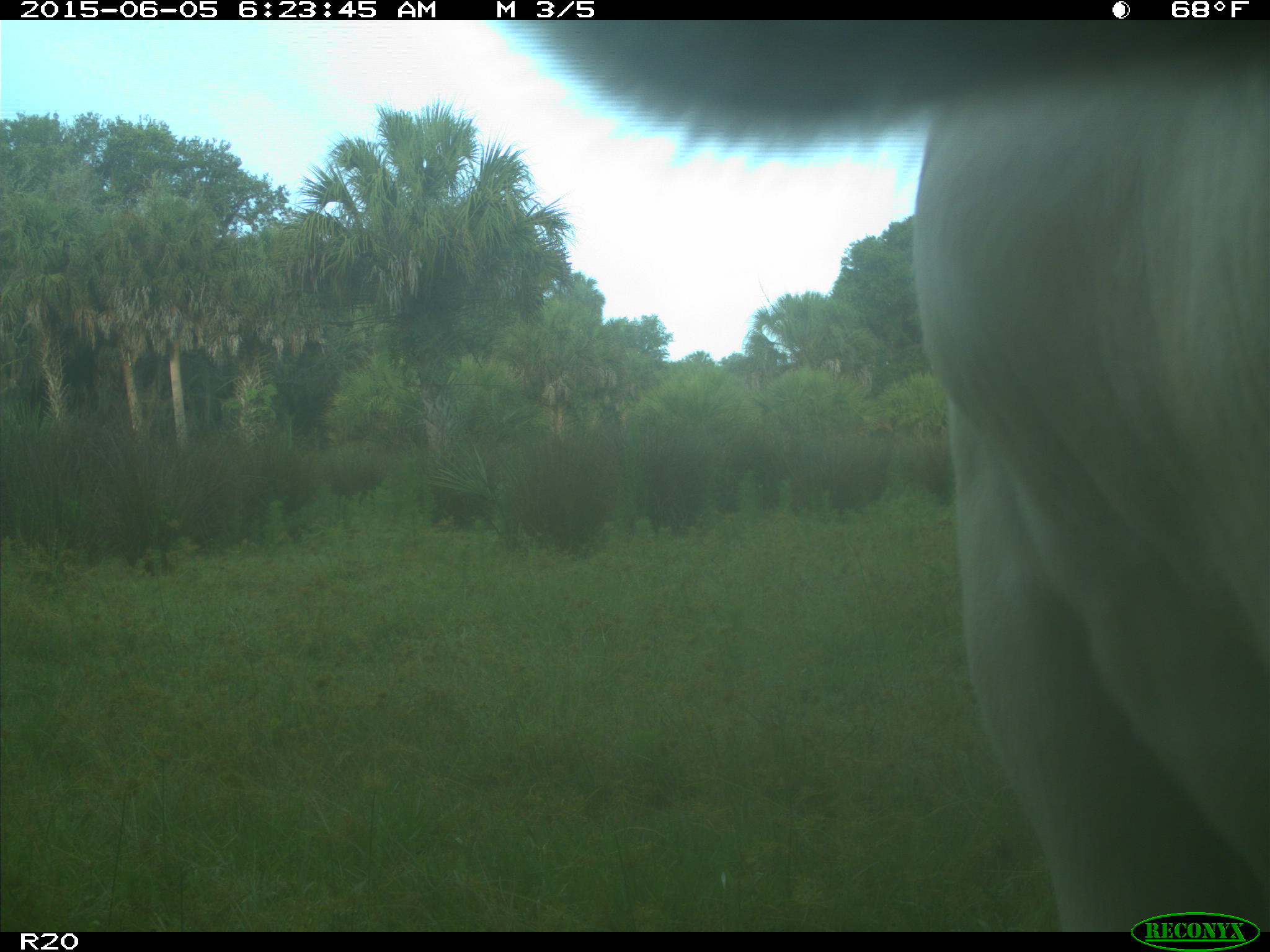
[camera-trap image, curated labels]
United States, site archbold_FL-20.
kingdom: Animalia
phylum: Chordata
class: Mammalia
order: Artiodactyla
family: Bovidae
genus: Bos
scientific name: Bos taurus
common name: domestic cow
Bos taurus (domestic cow).